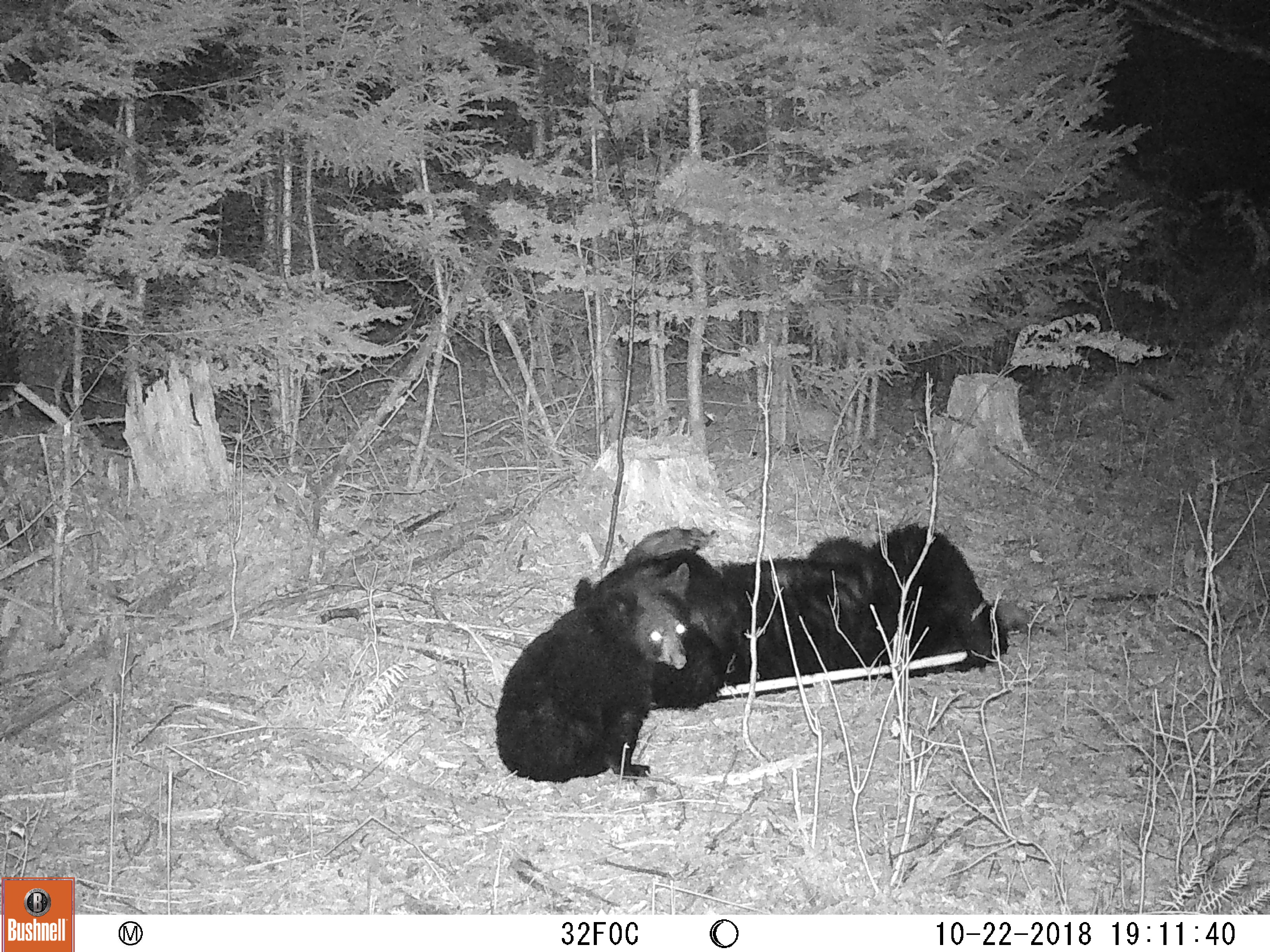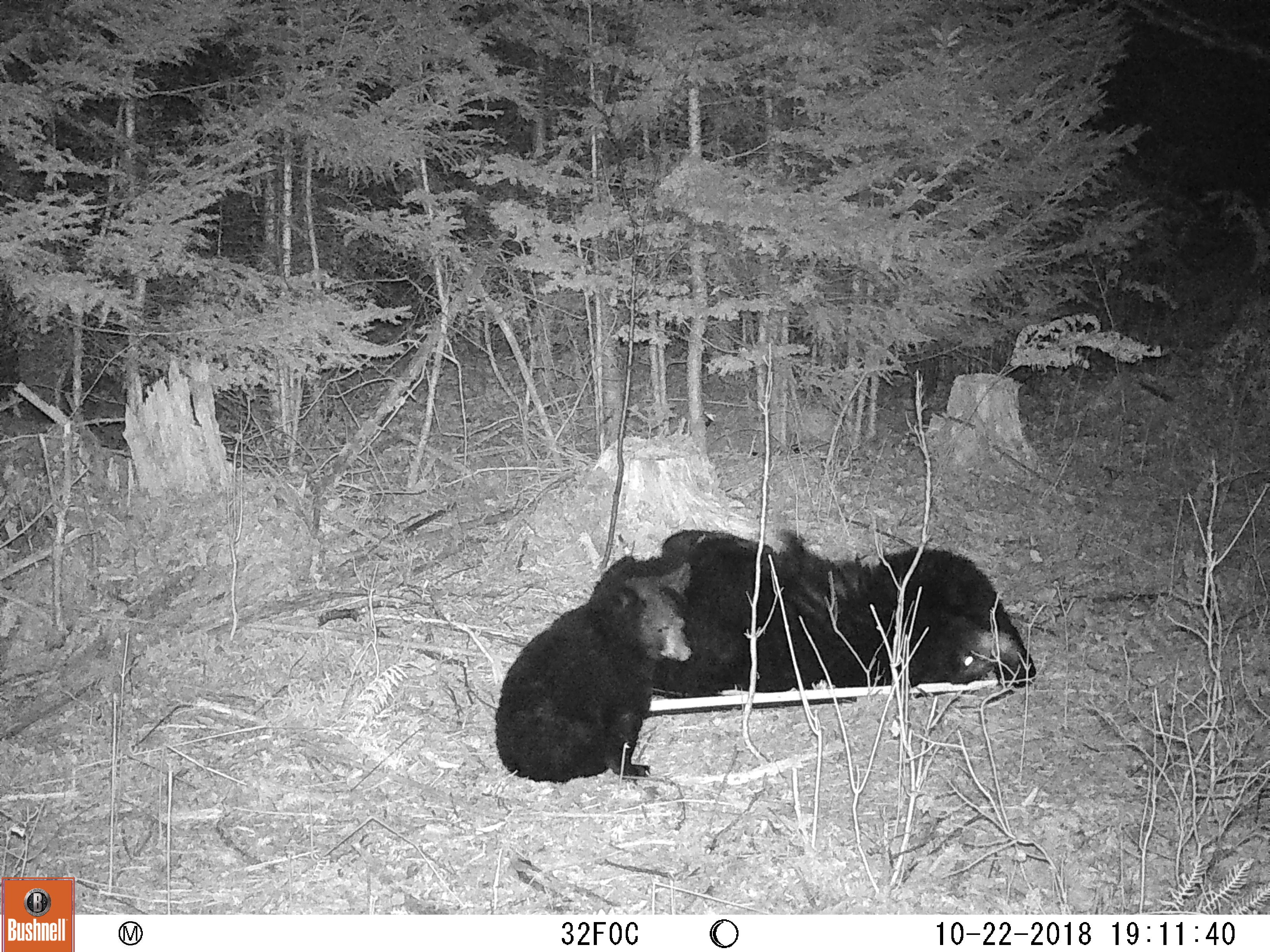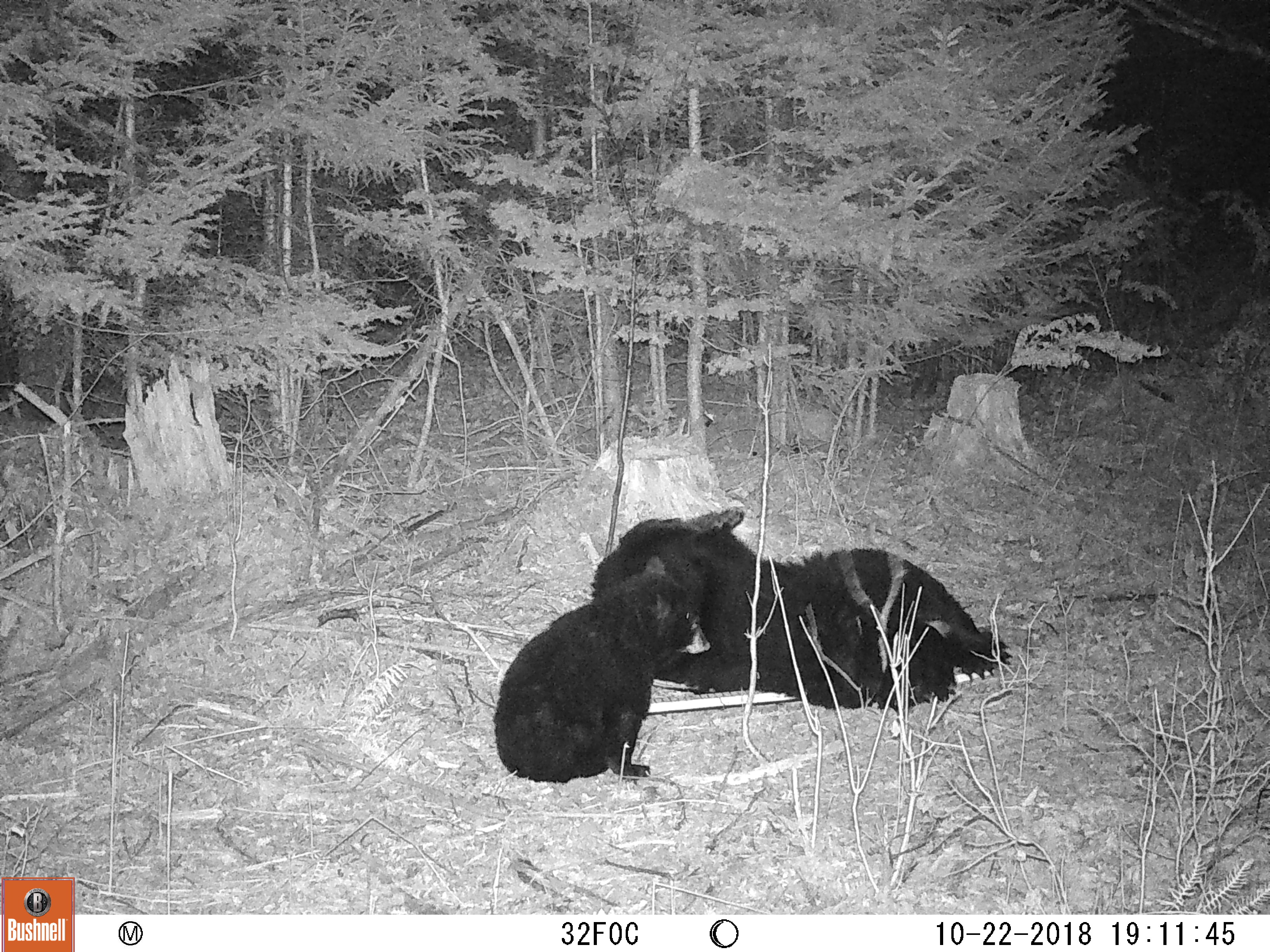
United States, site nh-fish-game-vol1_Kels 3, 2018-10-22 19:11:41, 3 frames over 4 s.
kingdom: Animalia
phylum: Chordata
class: Mammalia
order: Carnivora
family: Ursidae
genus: Ursus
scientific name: Ursus americanus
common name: black bear